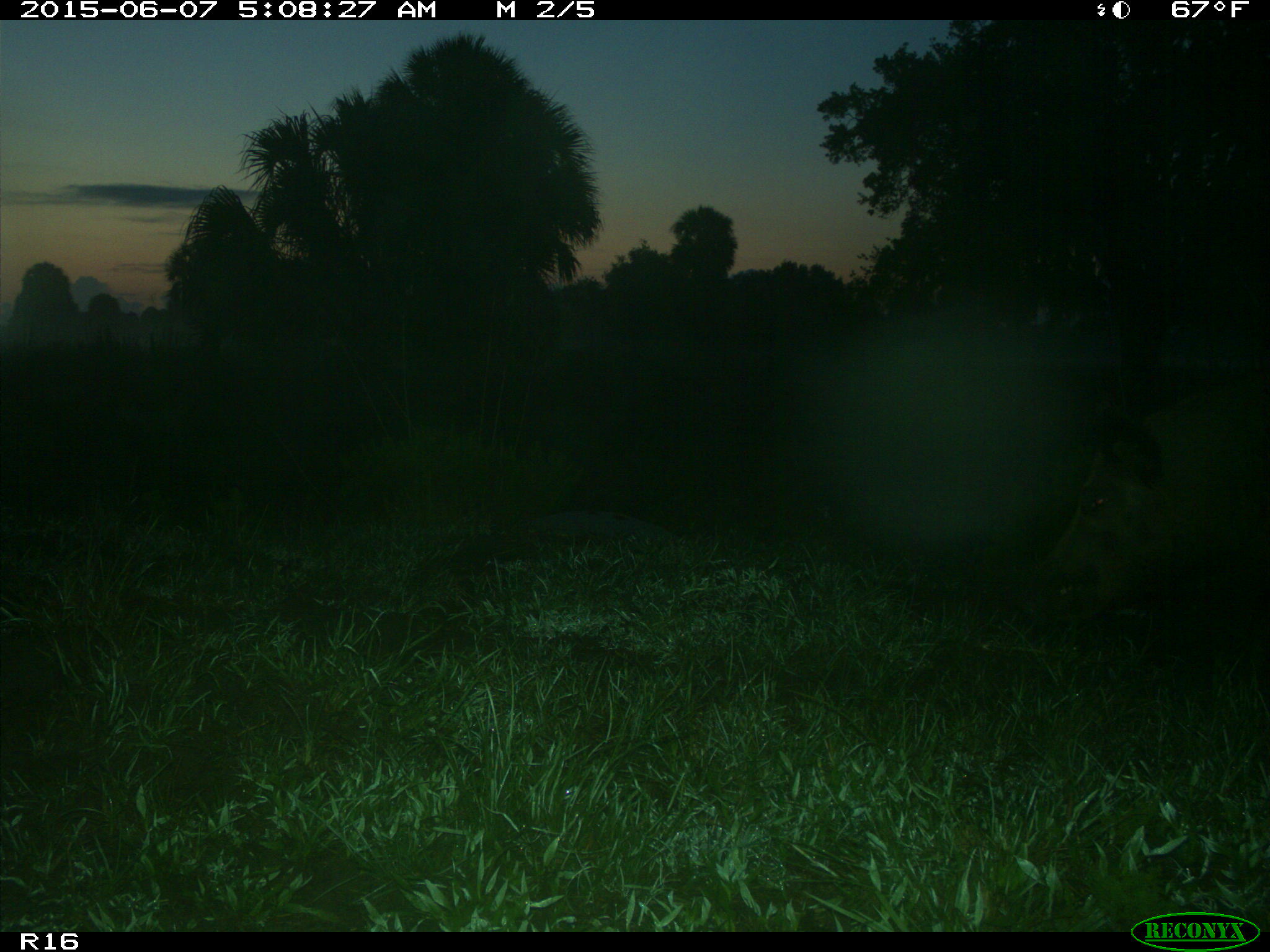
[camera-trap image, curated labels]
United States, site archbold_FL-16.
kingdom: Animalia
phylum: Chordata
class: Mammalia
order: Artiodactyla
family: Suidae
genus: Sus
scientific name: Sus scrofa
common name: wild boar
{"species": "Sus scrofa (wild boar)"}